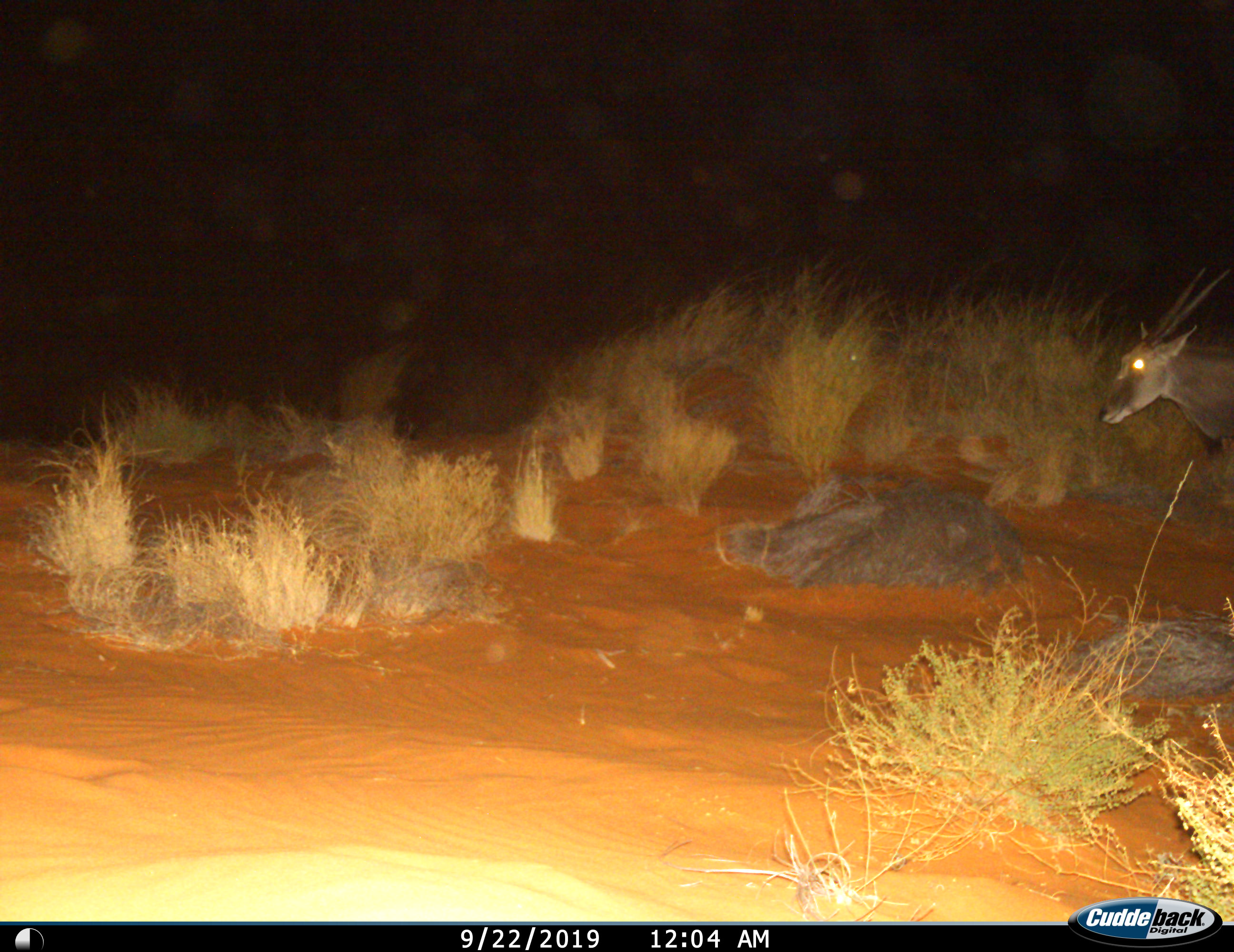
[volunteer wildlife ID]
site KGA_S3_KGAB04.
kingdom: Animalia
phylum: Chordata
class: Mammalia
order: Artiodactyla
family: Bovidae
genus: Tragelaphus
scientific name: Tragelaphus oryx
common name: eland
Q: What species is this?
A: Eland (Tragelaphus oryx).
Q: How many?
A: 1.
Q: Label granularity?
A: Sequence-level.